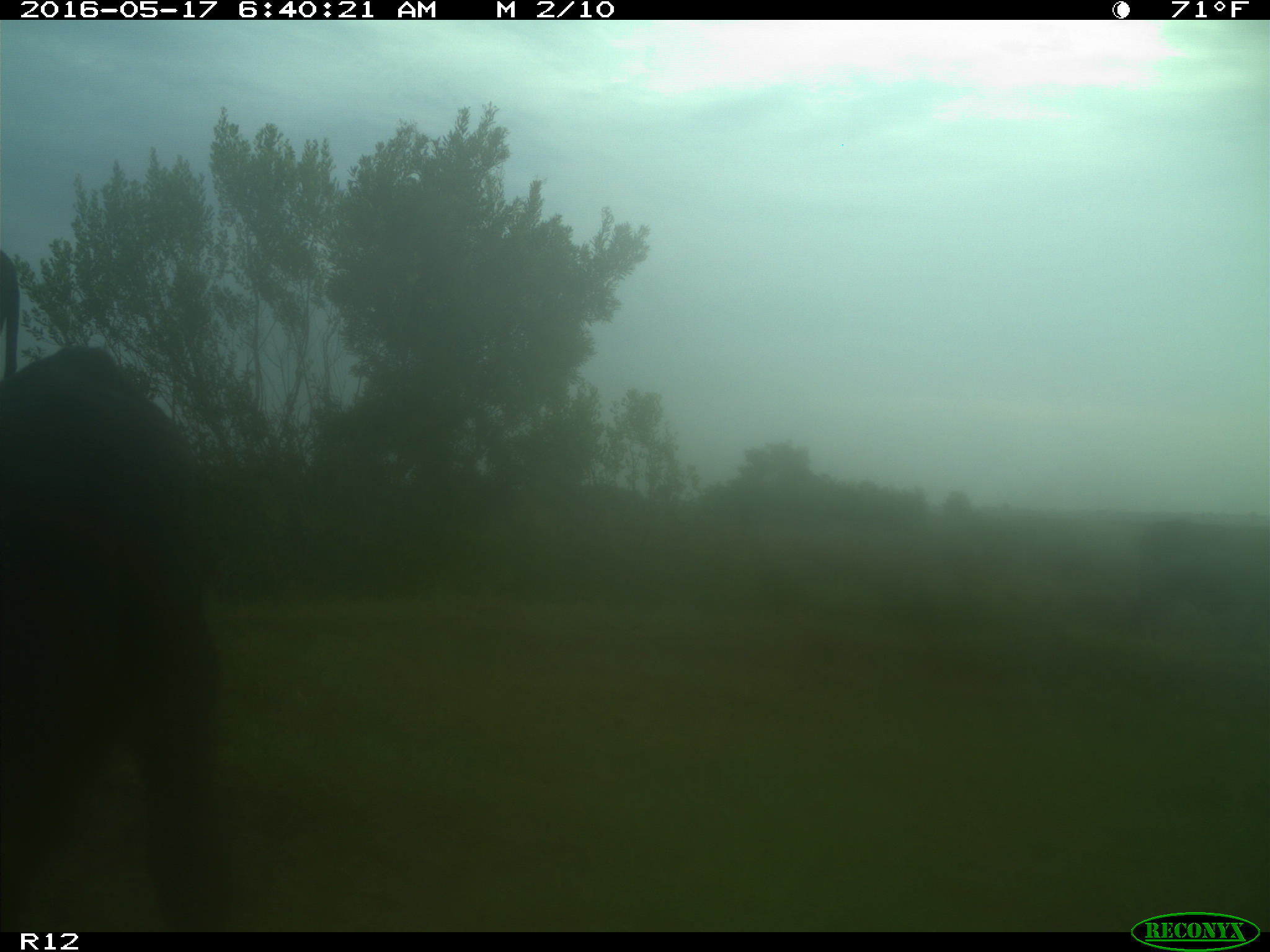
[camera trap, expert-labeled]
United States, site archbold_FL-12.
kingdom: Animalia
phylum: Chordata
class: Mammalia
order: Artiodactyla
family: Bovidae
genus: Bos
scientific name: Bos taurus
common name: domestic cow